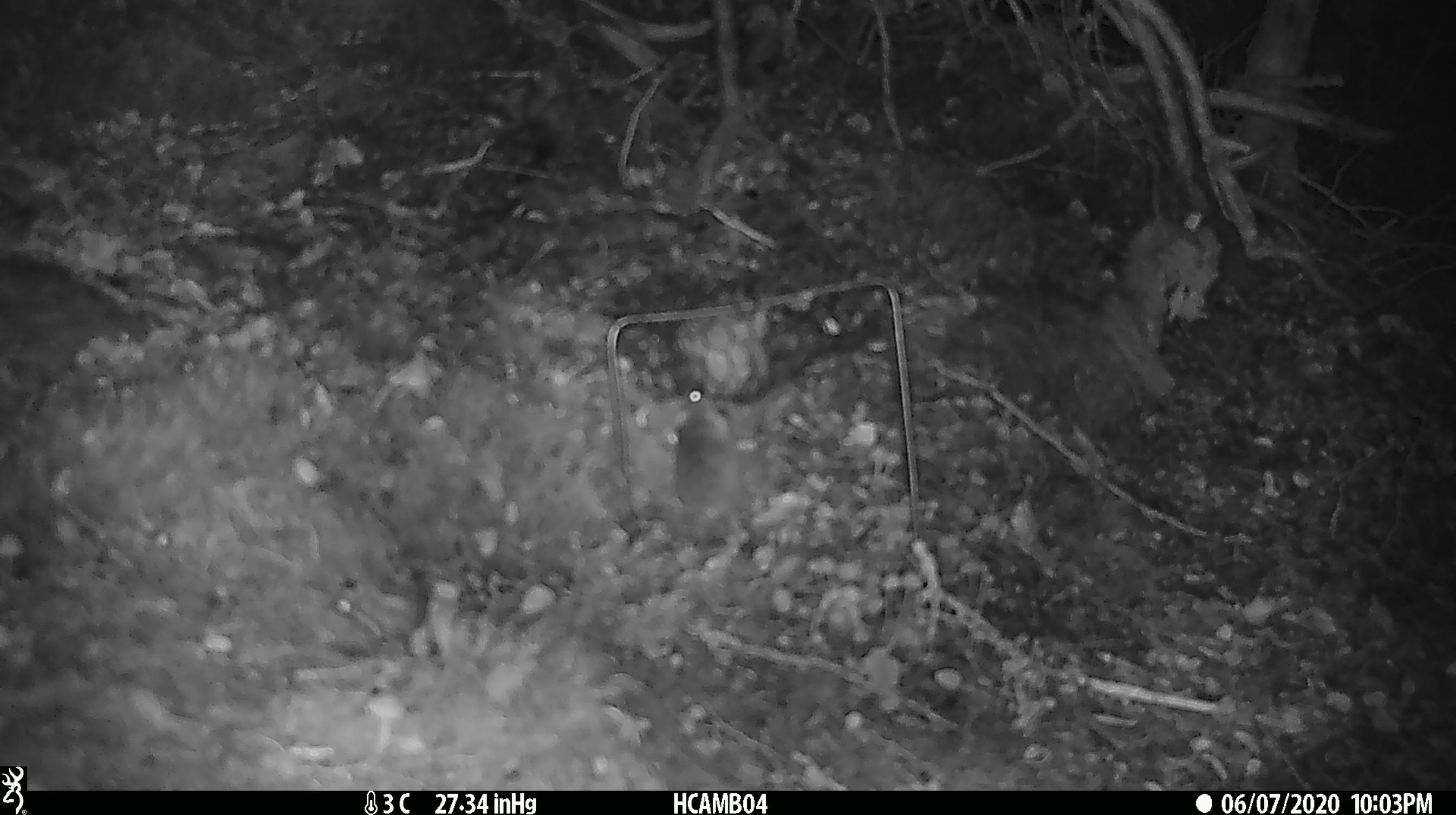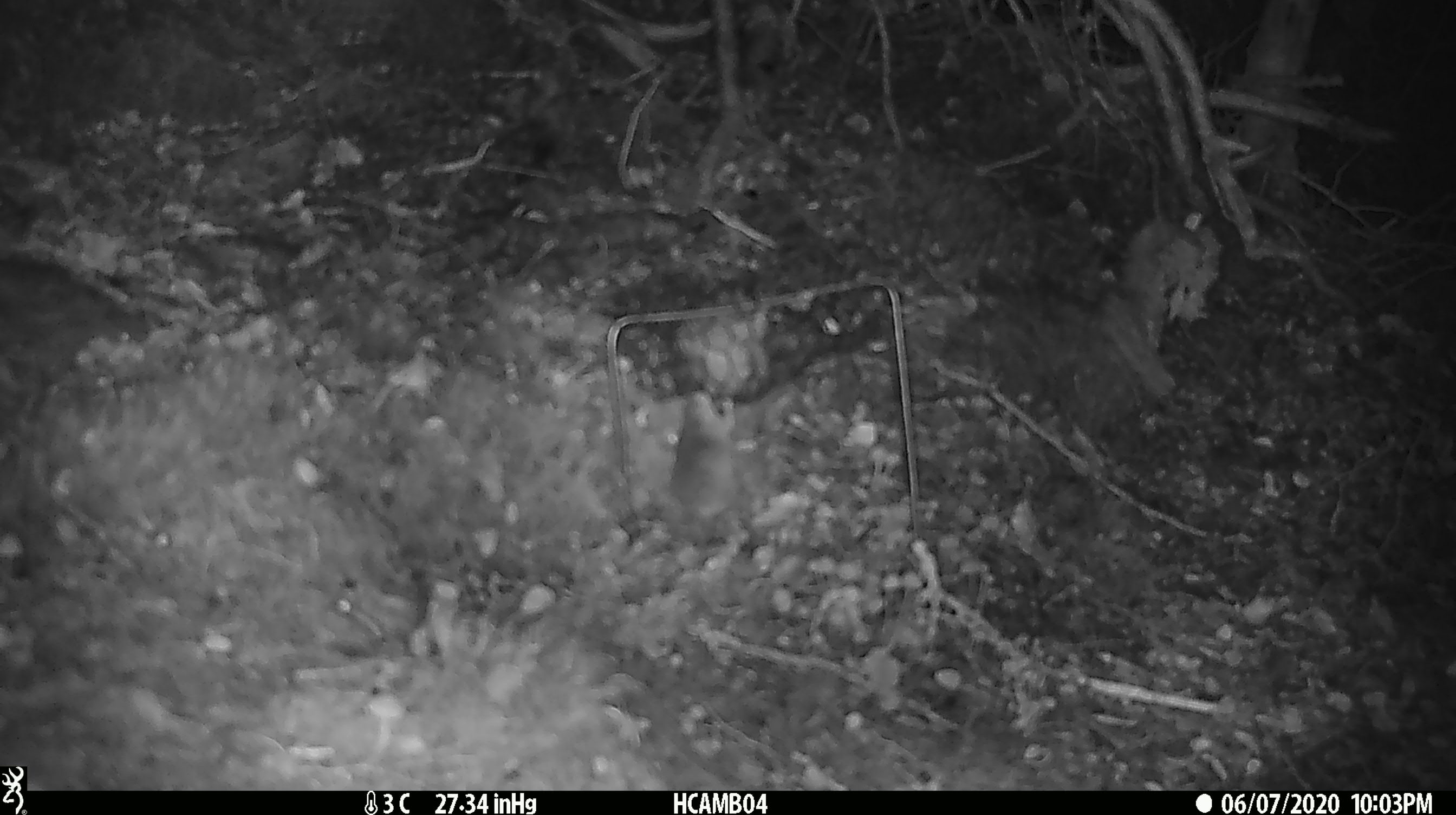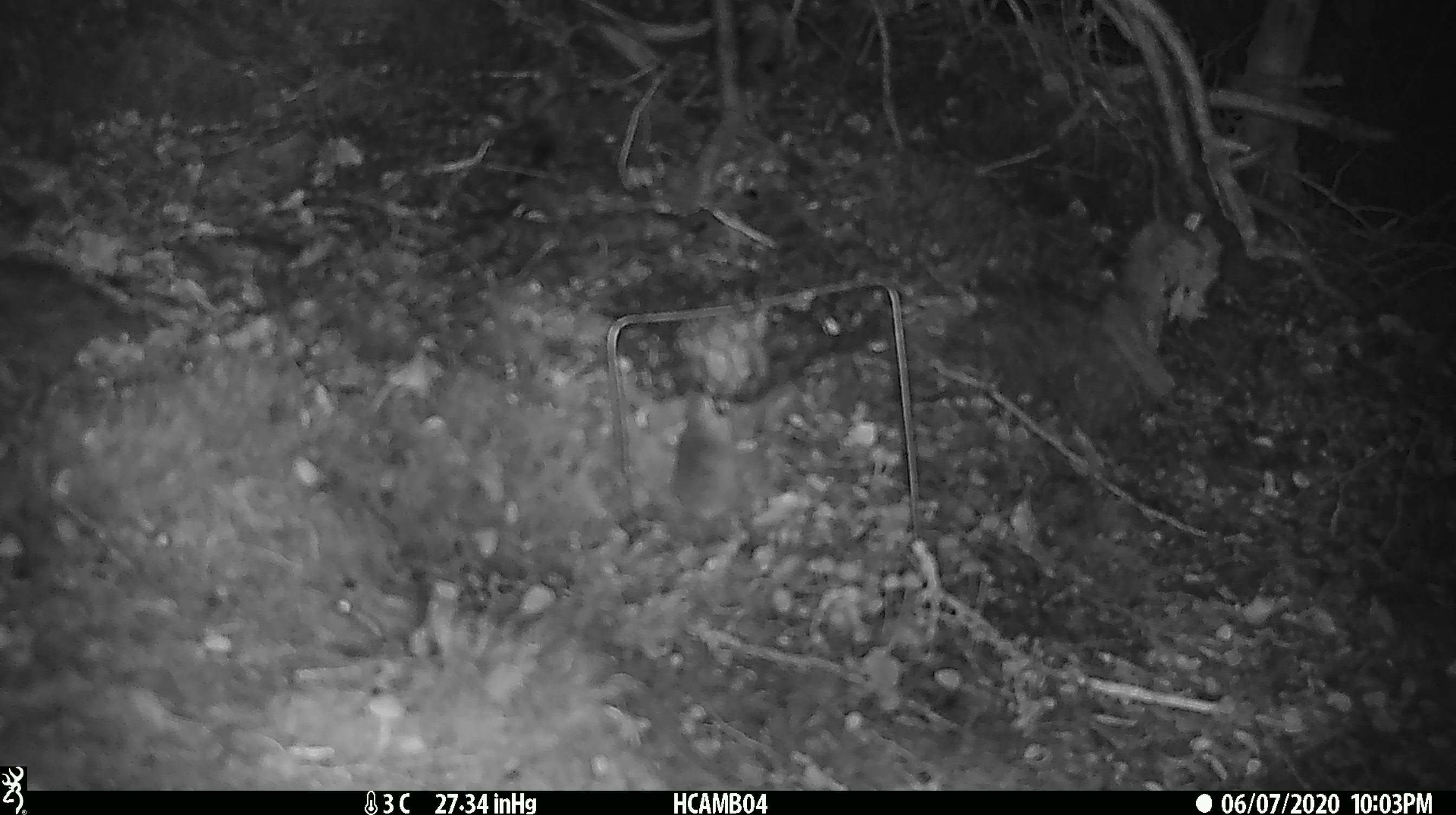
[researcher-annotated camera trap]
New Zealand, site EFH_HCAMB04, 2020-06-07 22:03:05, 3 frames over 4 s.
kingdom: Animalia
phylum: Chordata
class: Mammalia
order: Rodentia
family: Muridae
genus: Mus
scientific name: Mus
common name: mouse